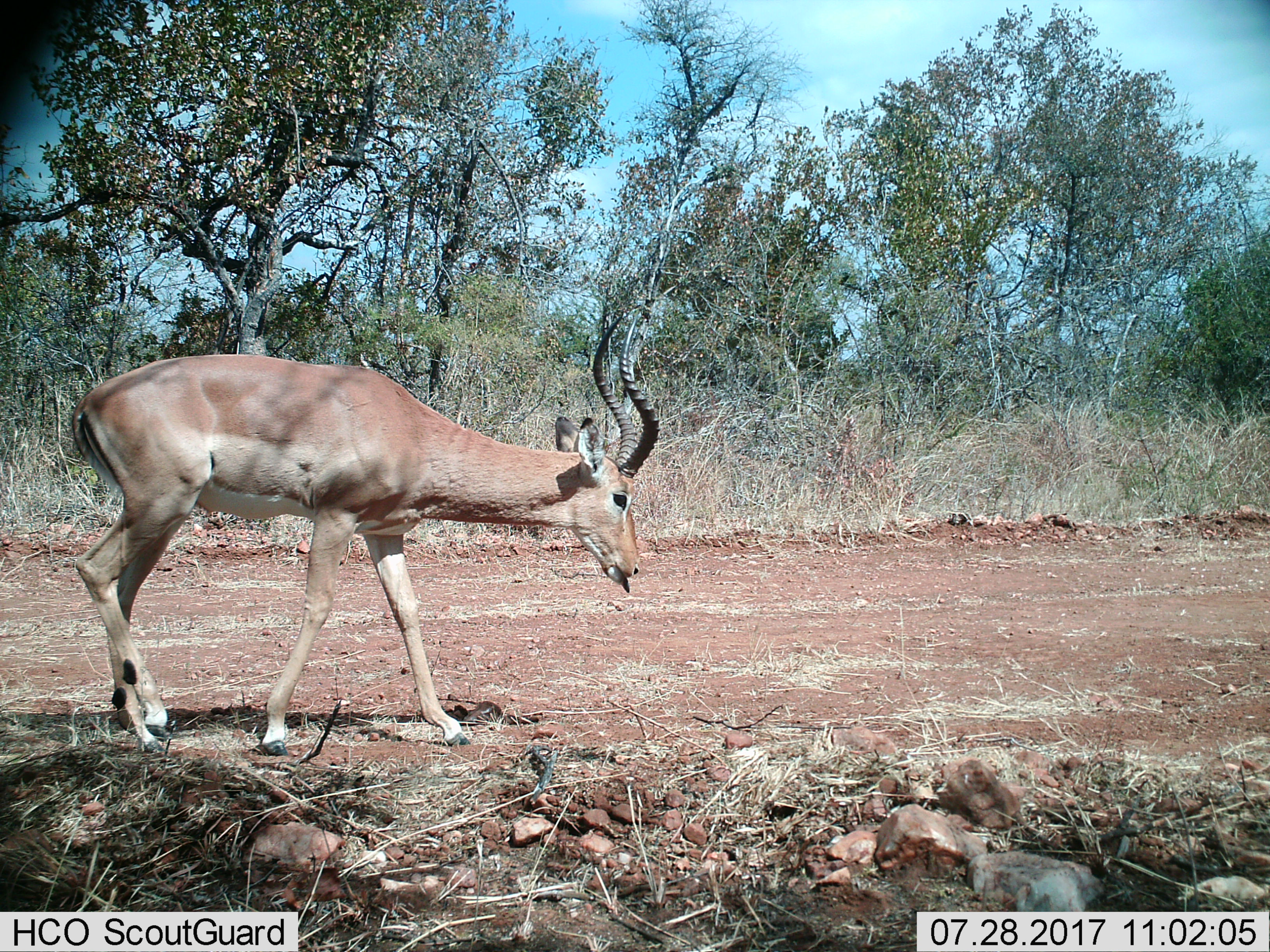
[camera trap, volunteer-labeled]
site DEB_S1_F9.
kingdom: Animalia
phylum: Chordata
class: Mammalia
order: Artiodactyla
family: Bovidae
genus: Aepyceros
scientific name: Aepyceros melampus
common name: impala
Impala (Aepyceros melampus), count 1. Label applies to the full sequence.